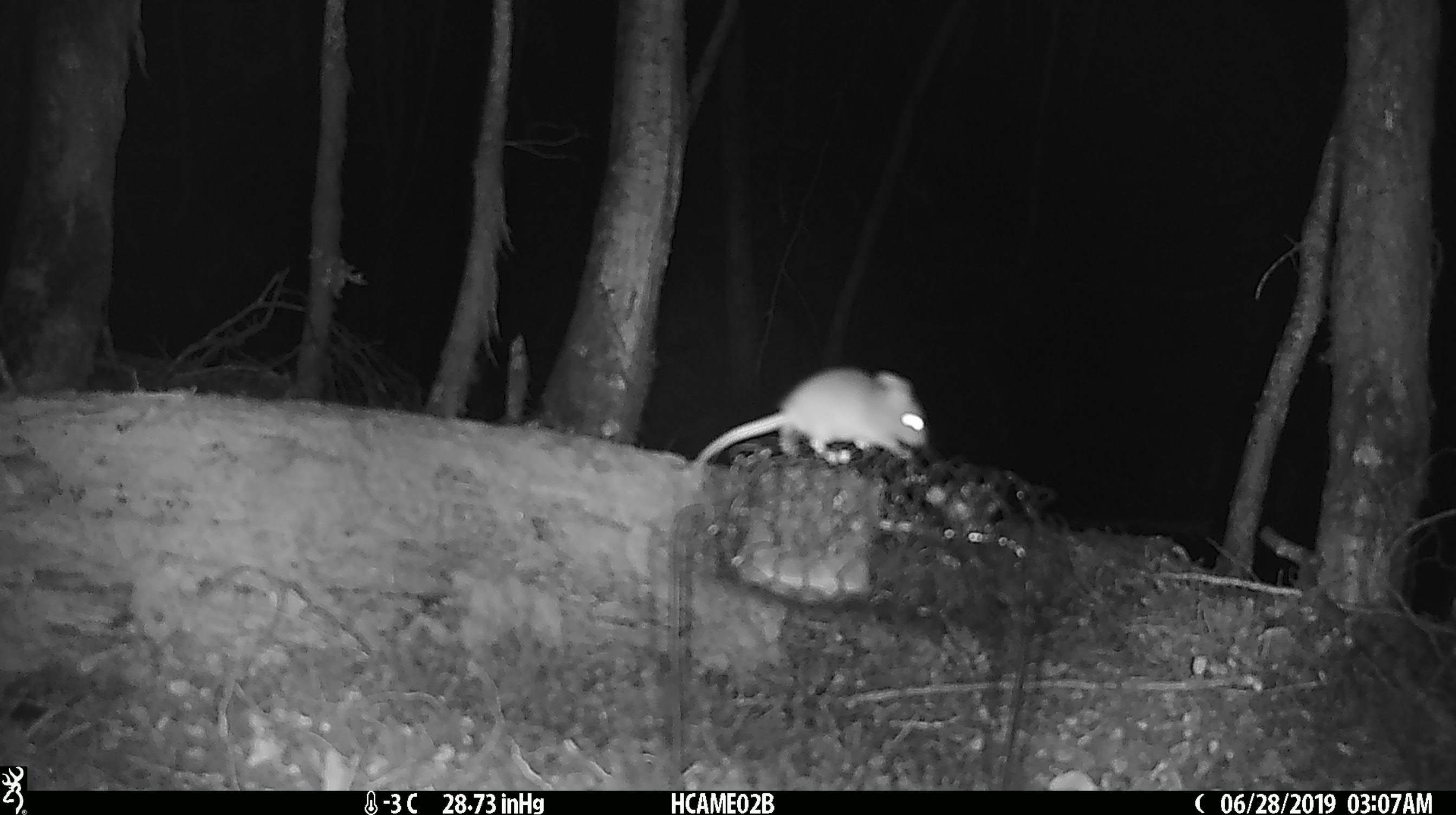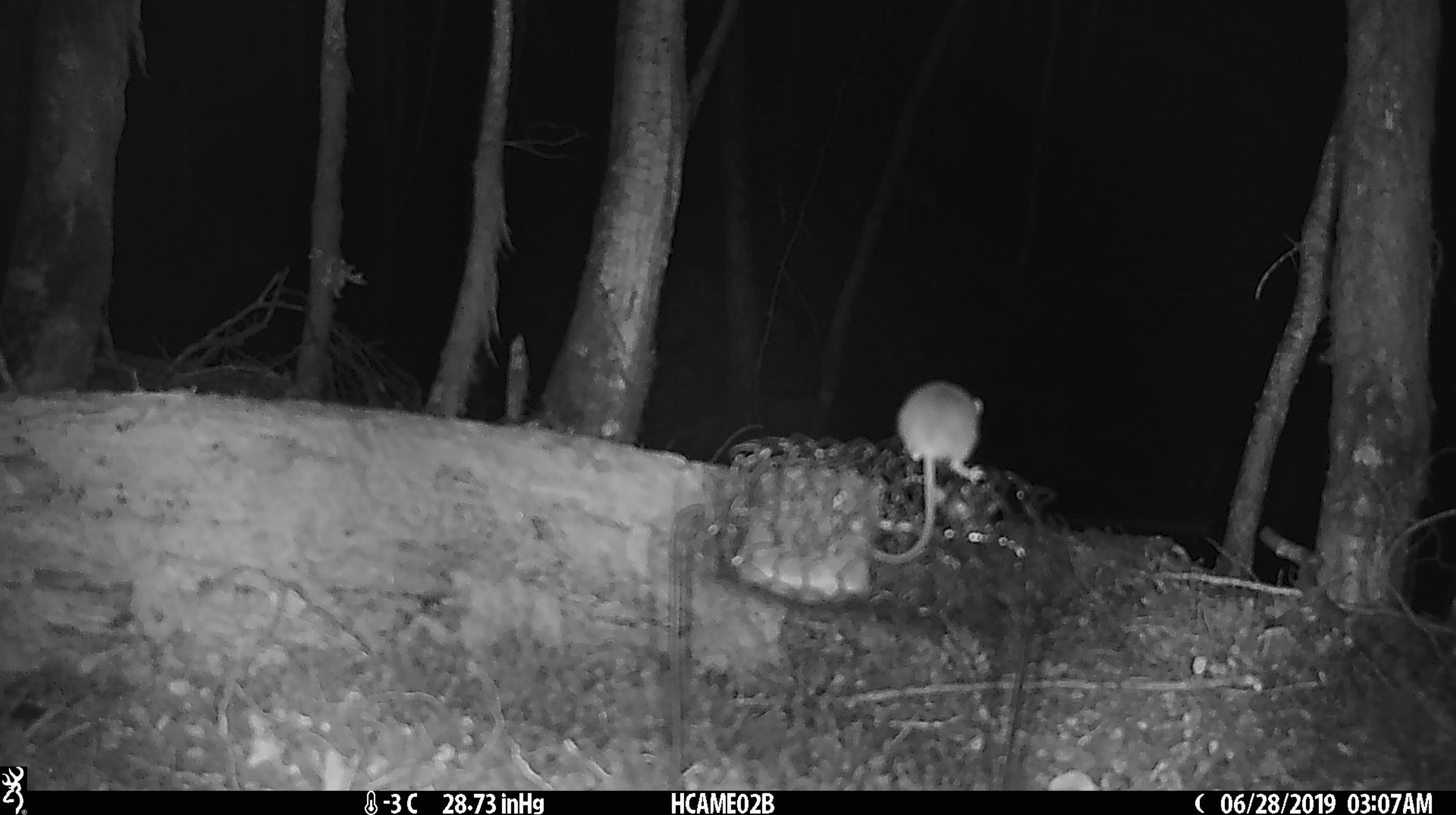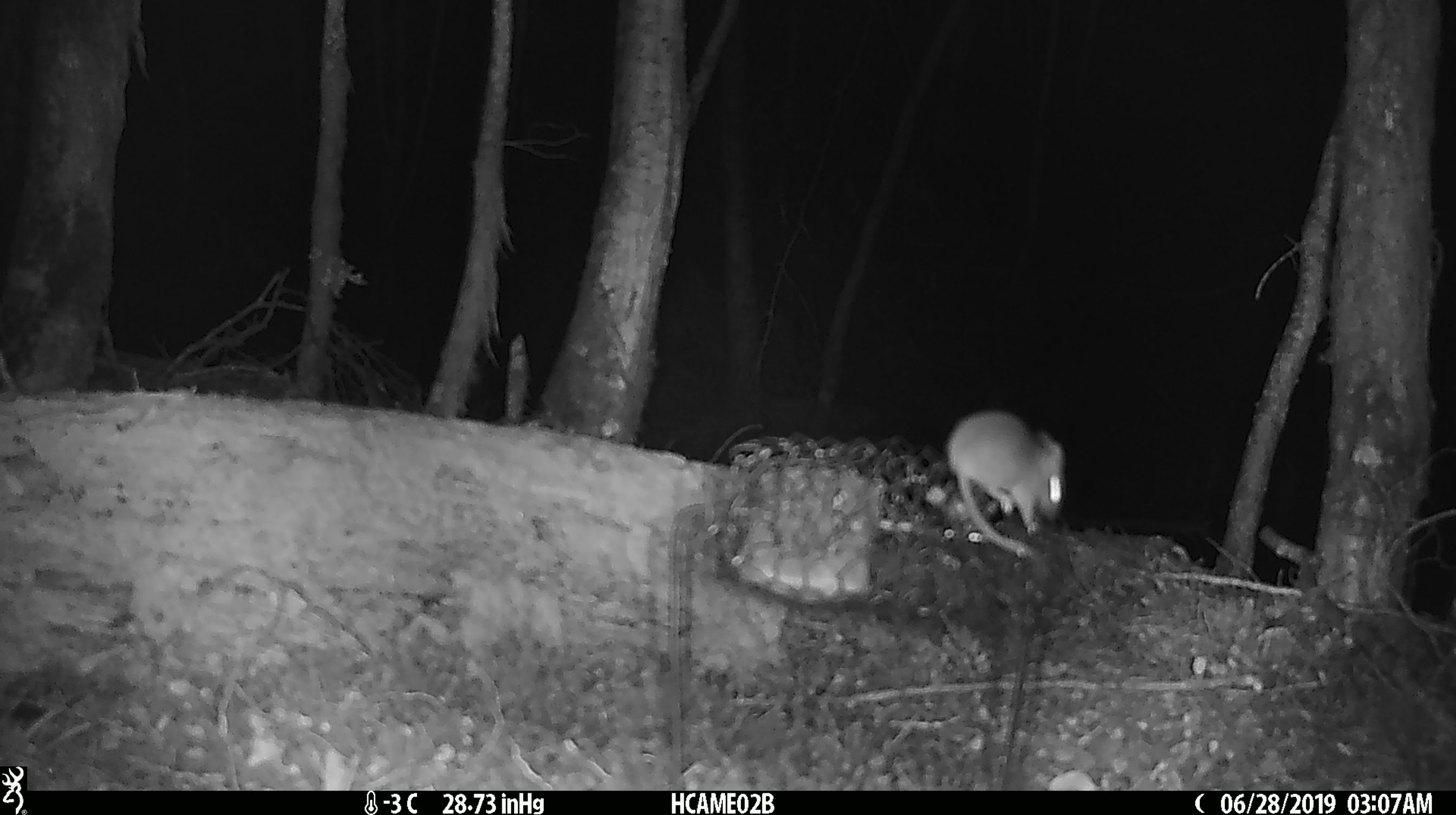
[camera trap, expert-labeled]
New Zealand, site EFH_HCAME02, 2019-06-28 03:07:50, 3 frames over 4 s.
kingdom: Animalia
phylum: Chordata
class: Mammalia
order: Rodentia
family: Muridae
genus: Mus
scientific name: Mus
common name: mouse